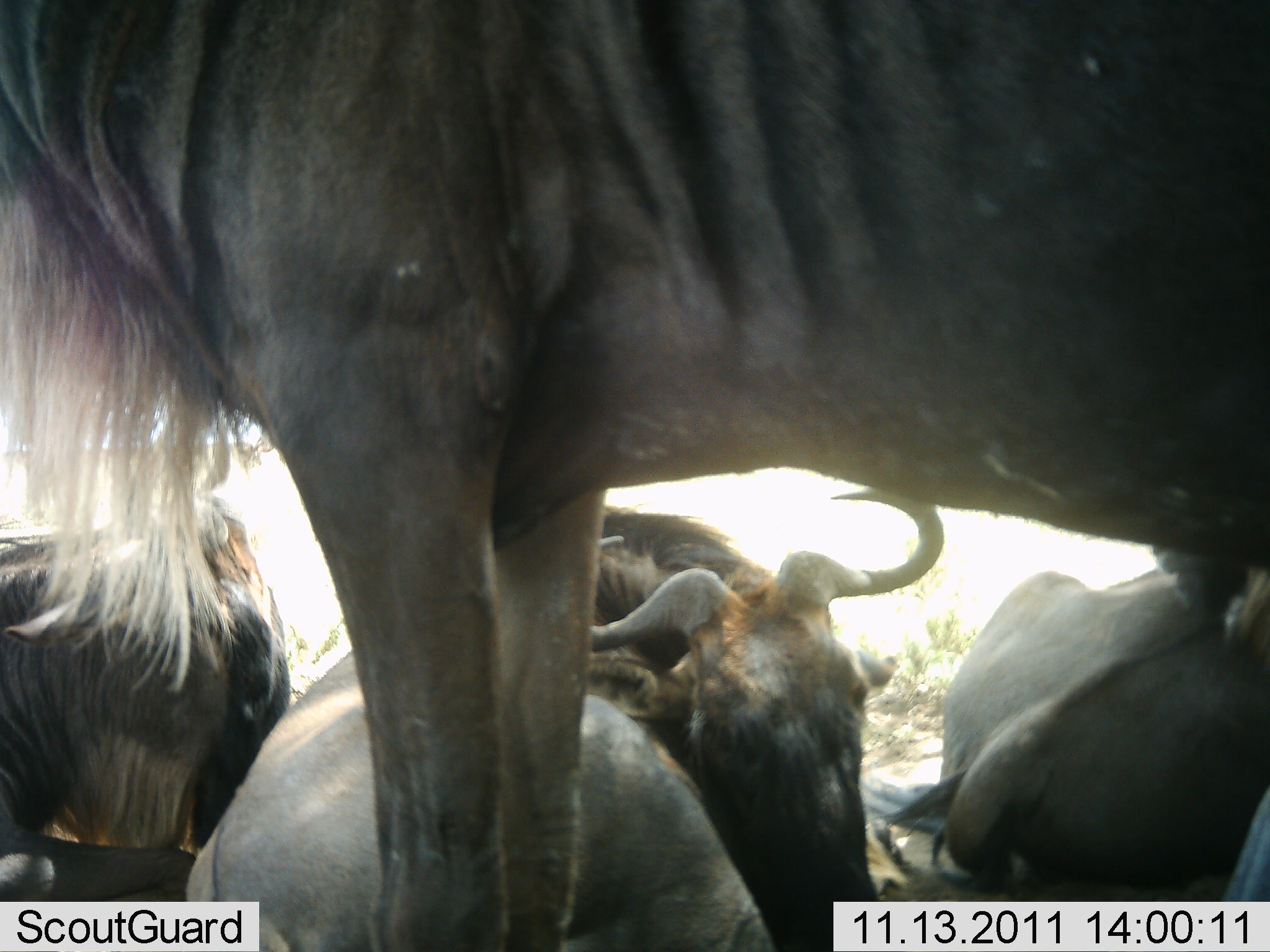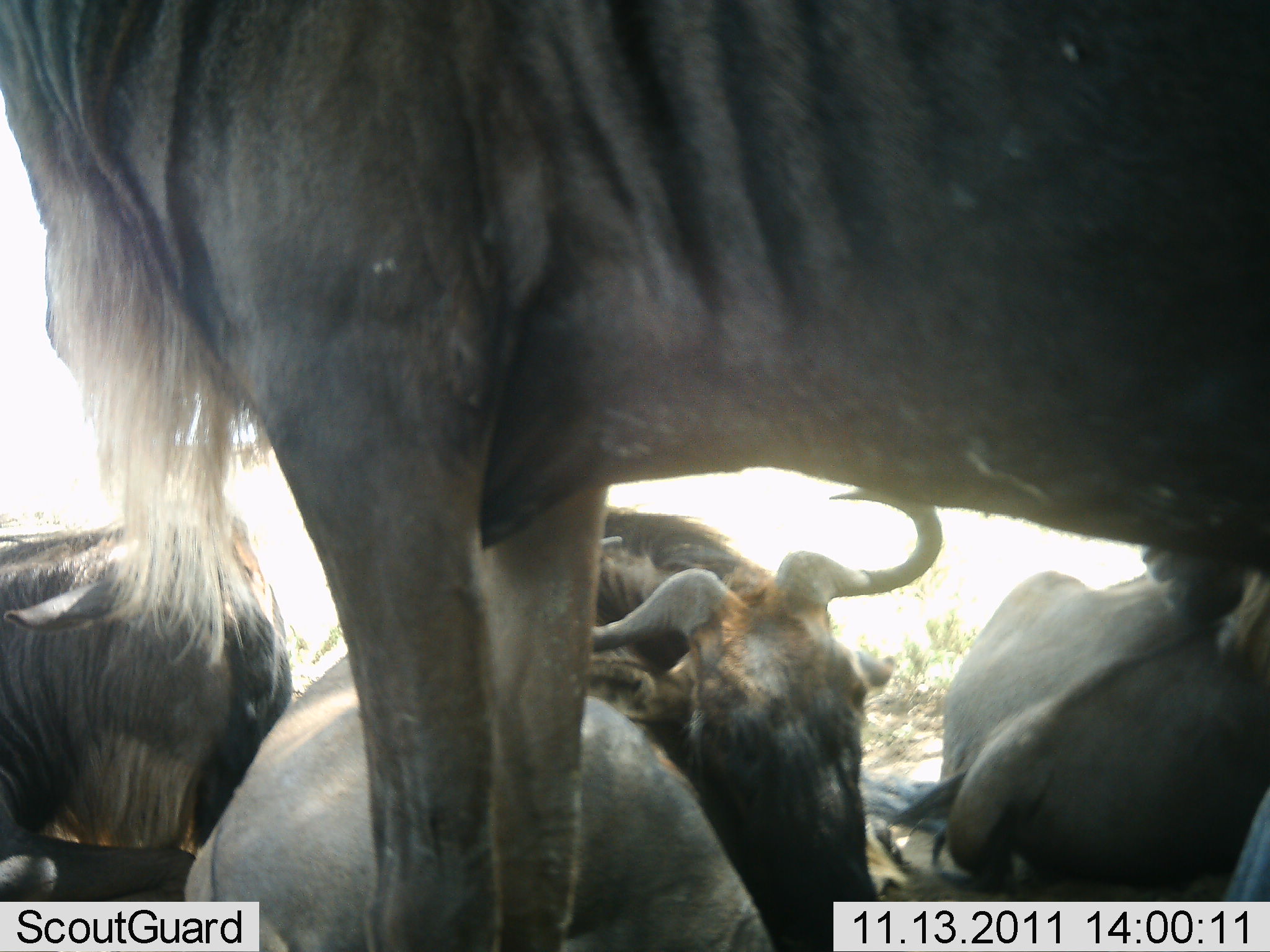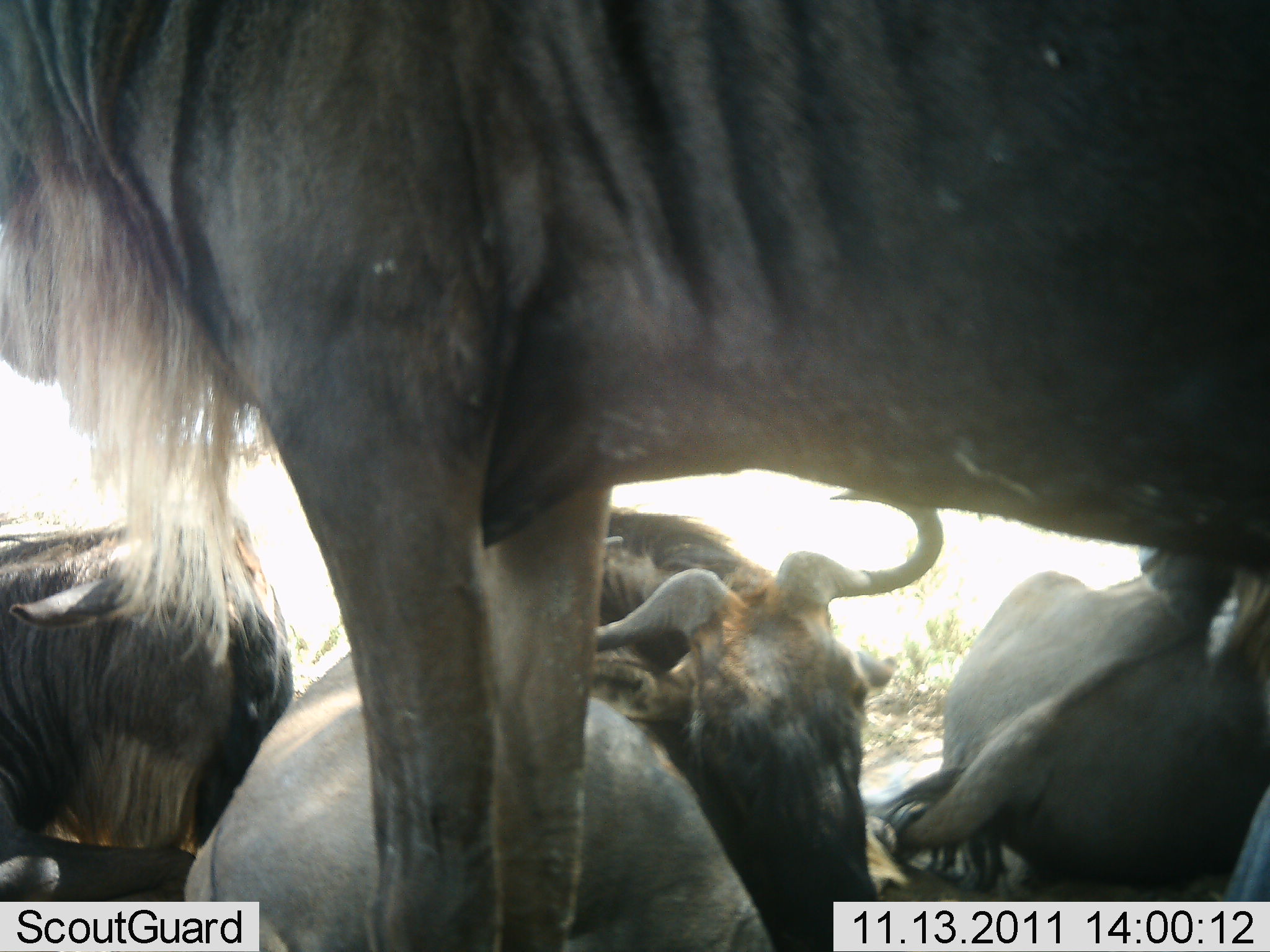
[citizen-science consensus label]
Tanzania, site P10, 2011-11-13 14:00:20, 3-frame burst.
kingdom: Animalia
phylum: Chordata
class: Mammalia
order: Artiodactyla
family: Bovidae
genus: Connochaetes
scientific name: Connochaetes taurinus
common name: blue wildebeest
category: wildebeest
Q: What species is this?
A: Wildebeest (blue wildebeest) (Connochaetes taurinus).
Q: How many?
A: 5.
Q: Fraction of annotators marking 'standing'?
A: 46%.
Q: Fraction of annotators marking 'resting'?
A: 92%.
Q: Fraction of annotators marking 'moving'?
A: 0%.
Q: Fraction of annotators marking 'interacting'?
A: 8%.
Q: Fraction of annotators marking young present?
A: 0%.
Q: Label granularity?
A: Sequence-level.